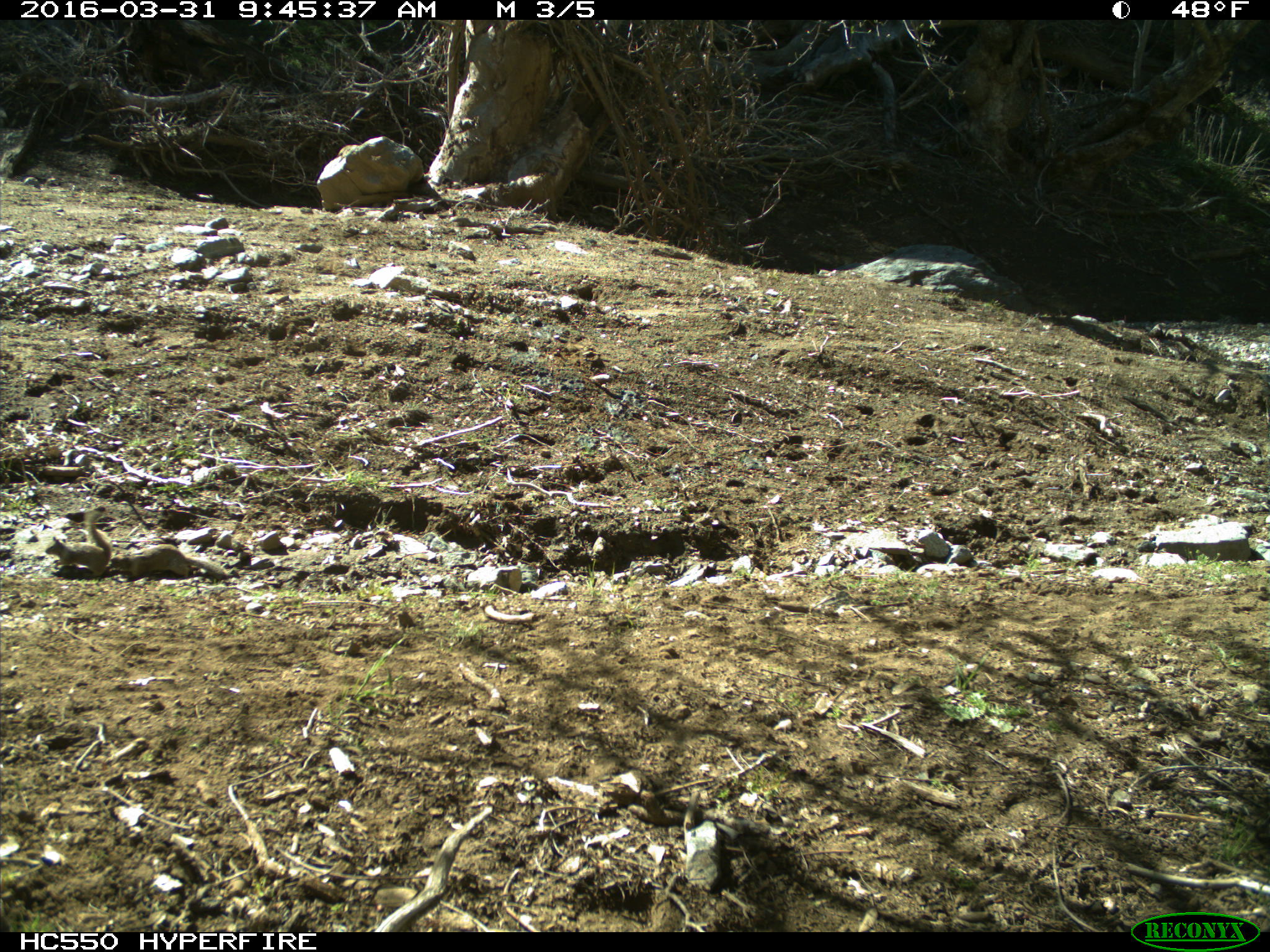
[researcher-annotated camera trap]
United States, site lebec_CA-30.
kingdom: Animalia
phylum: Chordata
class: Mammalia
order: Rodentia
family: Sciuridae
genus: Otospermophilus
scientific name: Otospermophilus beecheyi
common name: california ground squirrel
Otospermophilus beecheyi (california ground squirrel).